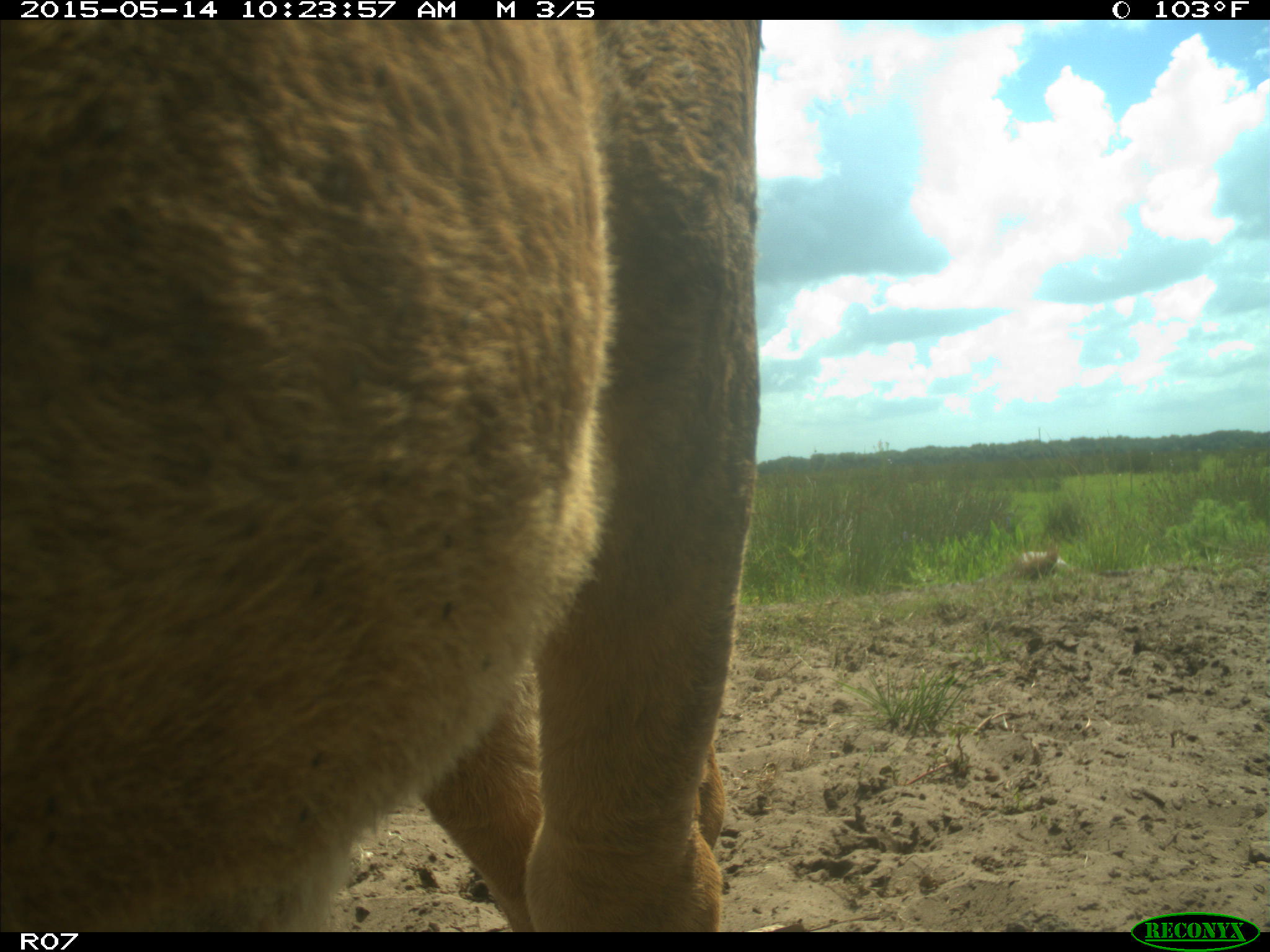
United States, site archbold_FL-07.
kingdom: Animalia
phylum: Chordata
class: Mammalia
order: Artiodactyla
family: Bovidae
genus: Bos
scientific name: Bos taurus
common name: domestic cow